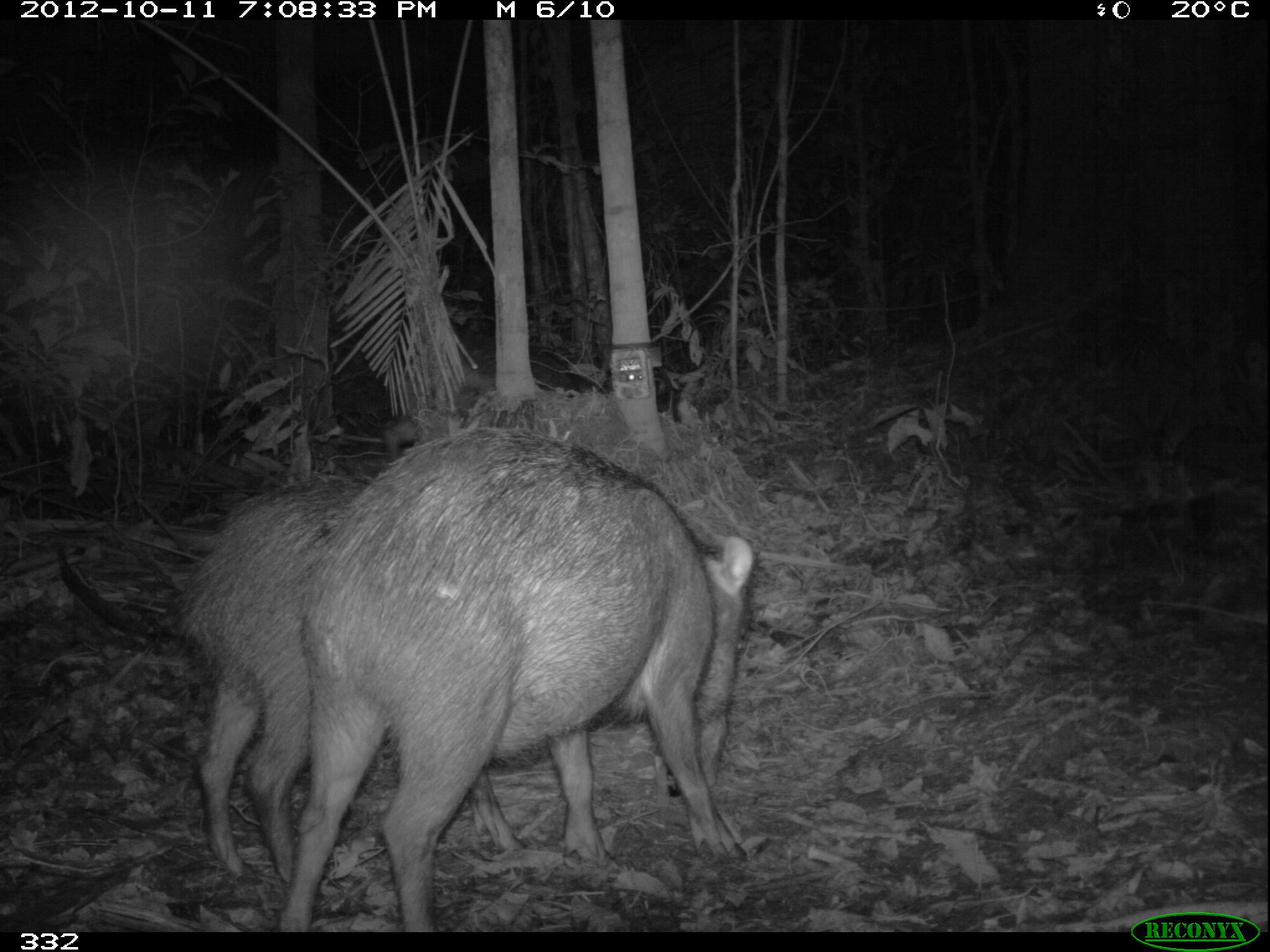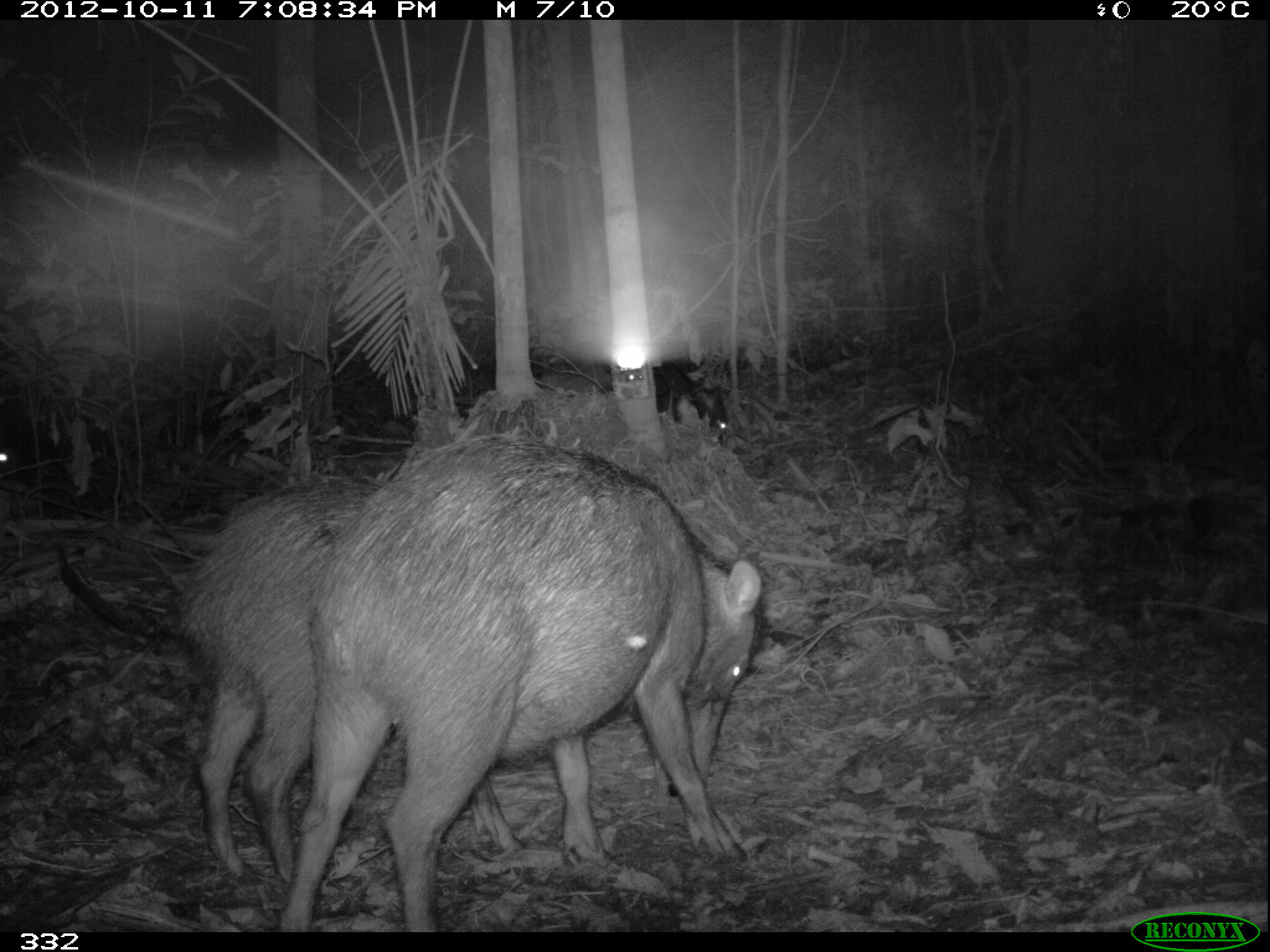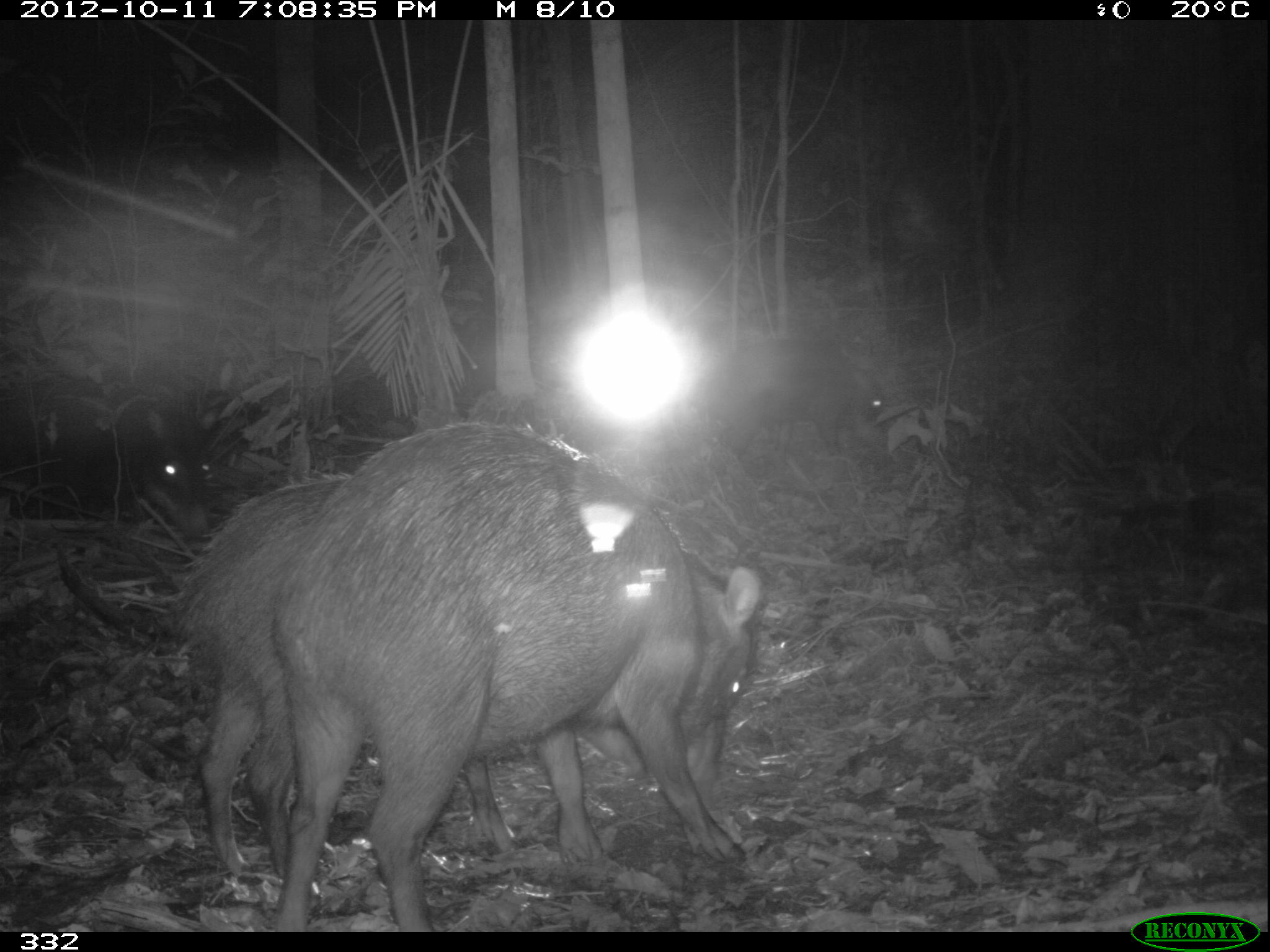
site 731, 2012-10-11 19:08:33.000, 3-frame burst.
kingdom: Animalia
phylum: Chordata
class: Mammalia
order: Artiodactyla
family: Tayassuidae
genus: Tayassu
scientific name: Tayassu pecari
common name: white-lipped peccary